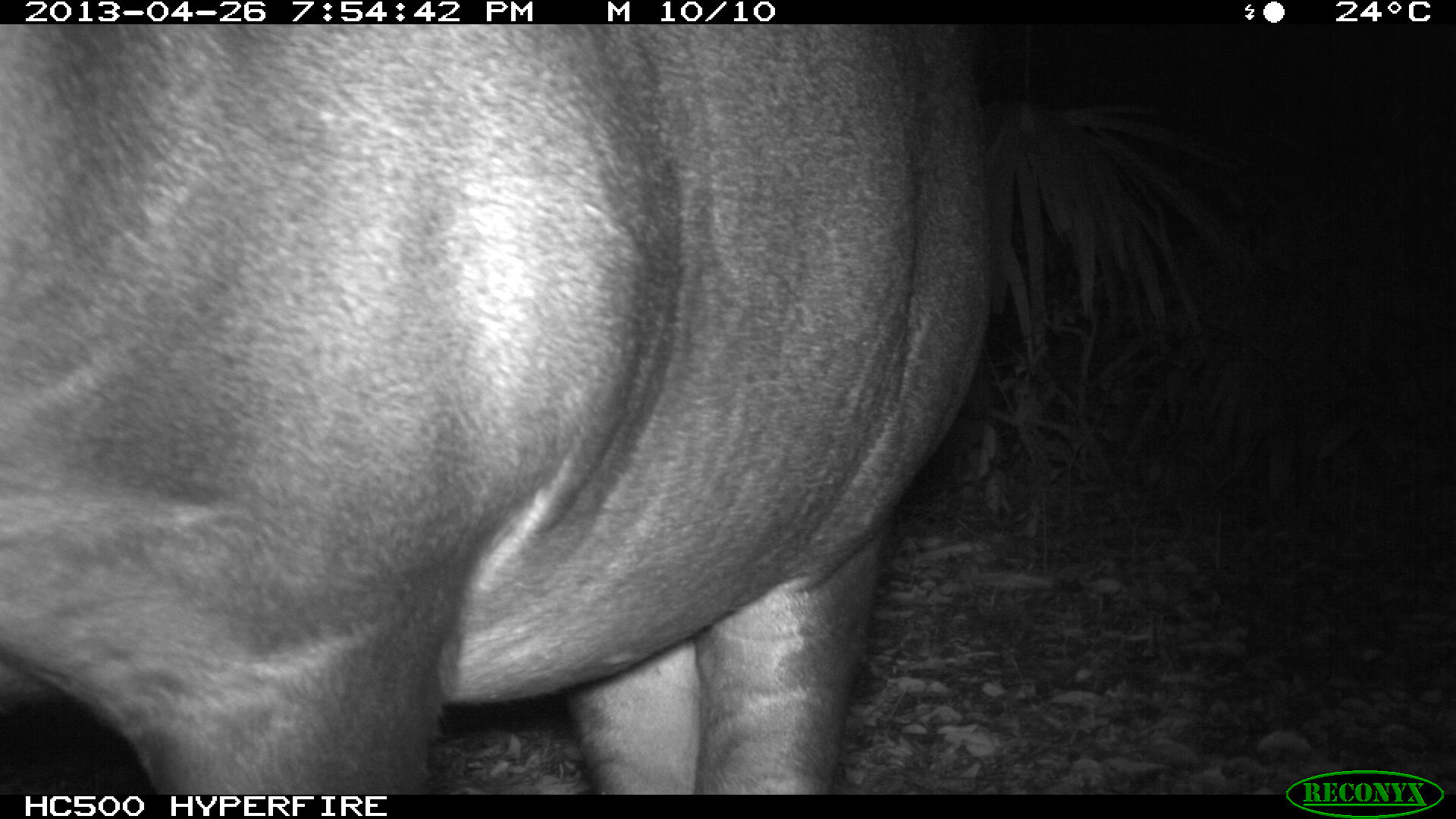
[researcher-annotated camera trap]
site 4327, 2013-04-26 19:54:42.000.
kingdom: Animalia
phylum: Chordata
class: Mammalia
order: Perissodactyla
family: Tapiridae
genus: Tapirus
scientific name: Tapirus bairdii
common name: baird's tapir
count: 1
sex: female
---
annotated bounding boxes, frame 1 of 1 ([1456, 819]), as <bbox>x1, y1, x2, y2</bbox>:
tapirus bairdii: <bbox>0, 24, 991, 795</bbox>